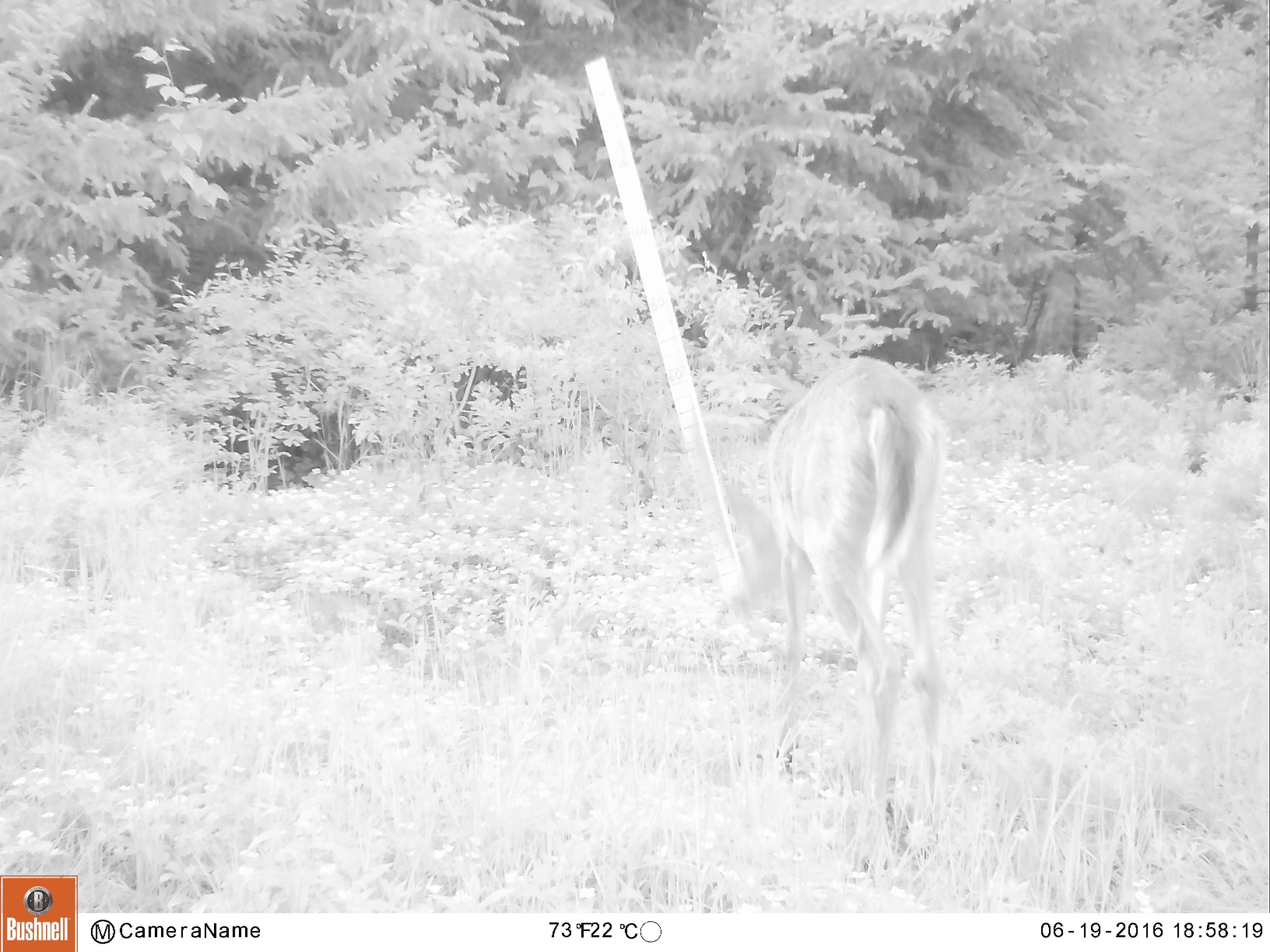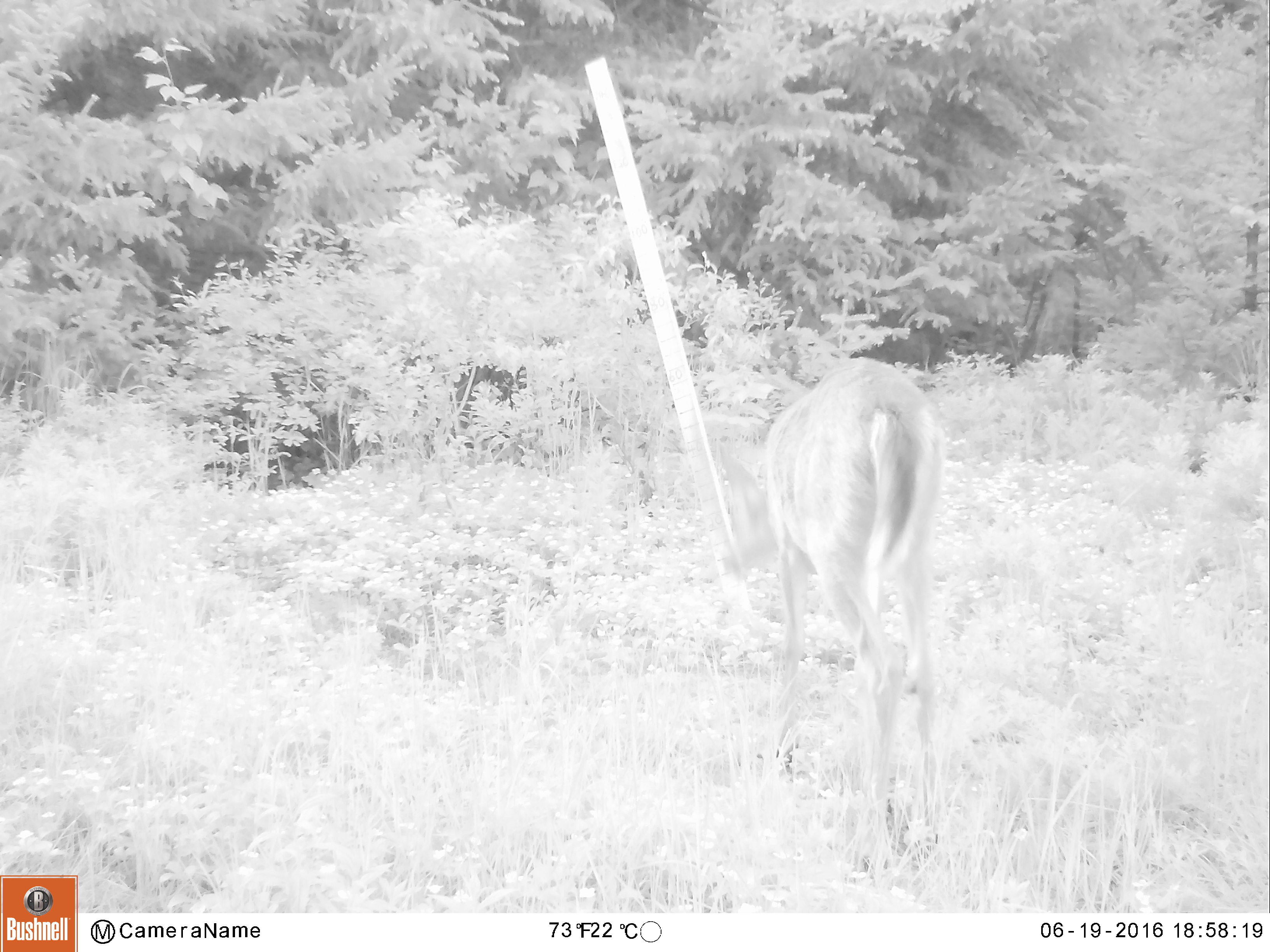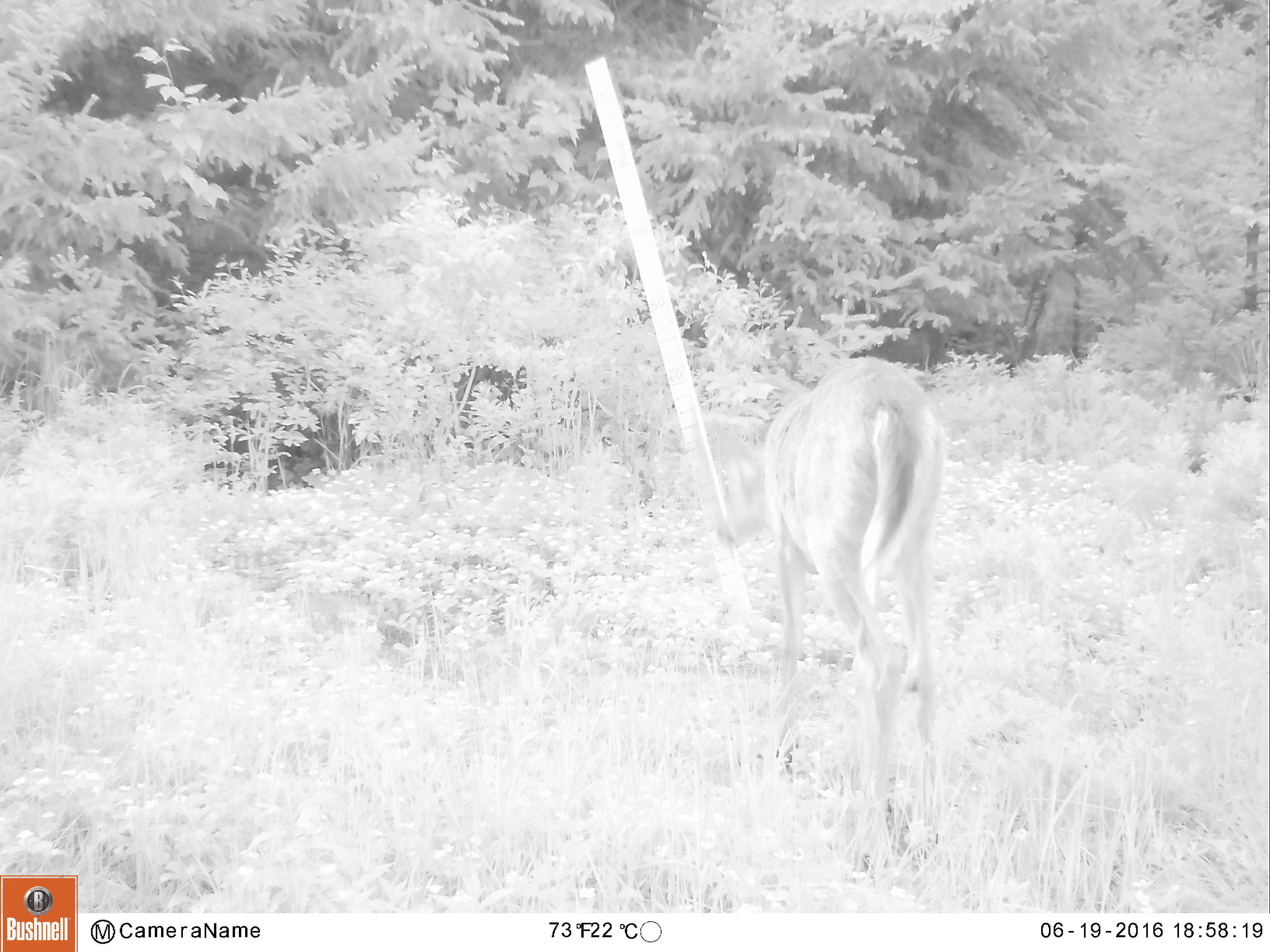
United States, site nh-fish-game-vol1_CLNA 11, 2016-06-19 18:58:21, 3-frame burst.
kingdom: Animalia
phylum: Chordata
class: Mammalia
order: Artiodactyla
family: Cervidae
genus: Odocoileus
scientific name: Odocoileus virginianus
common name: white-tailed deer